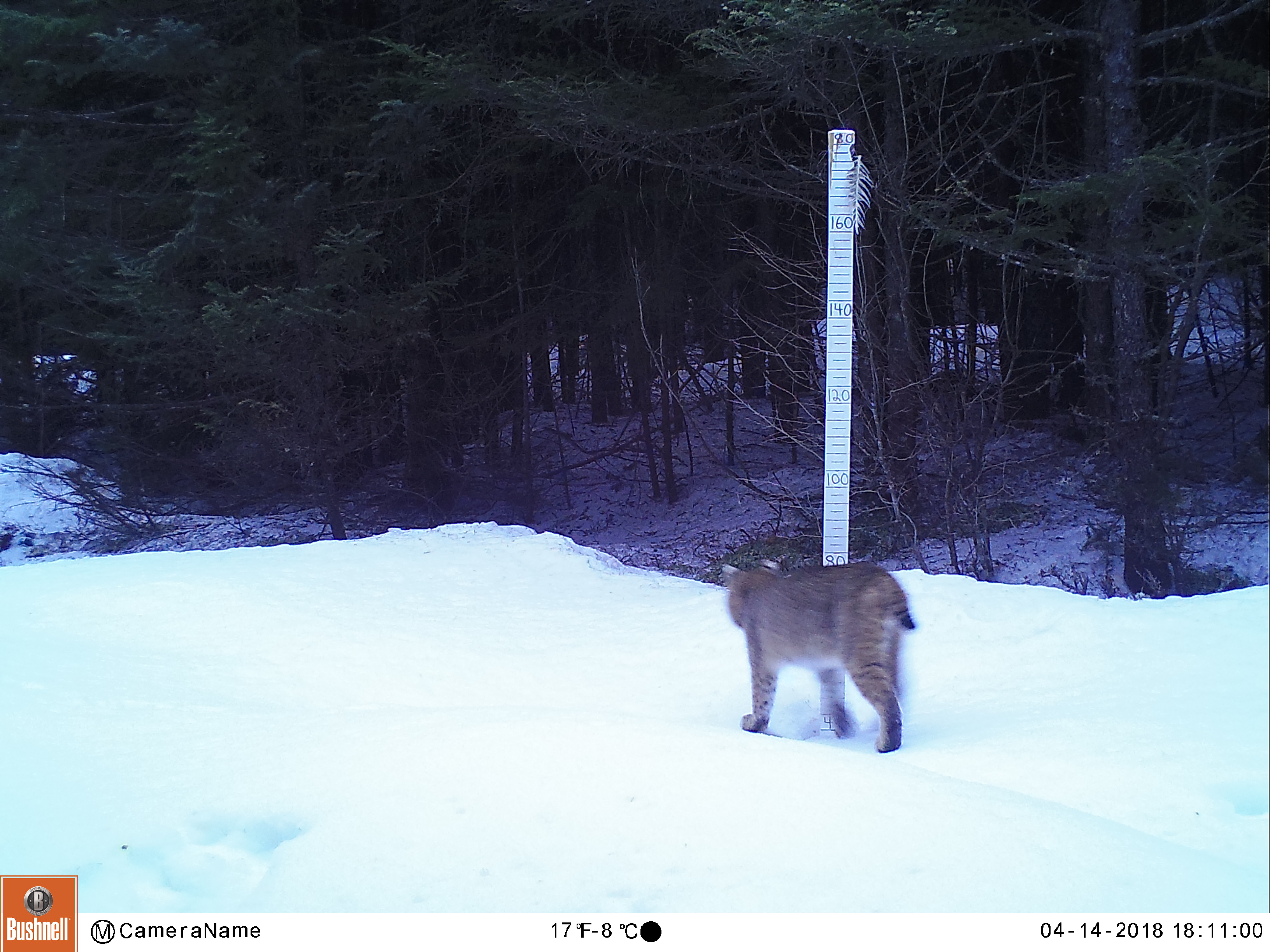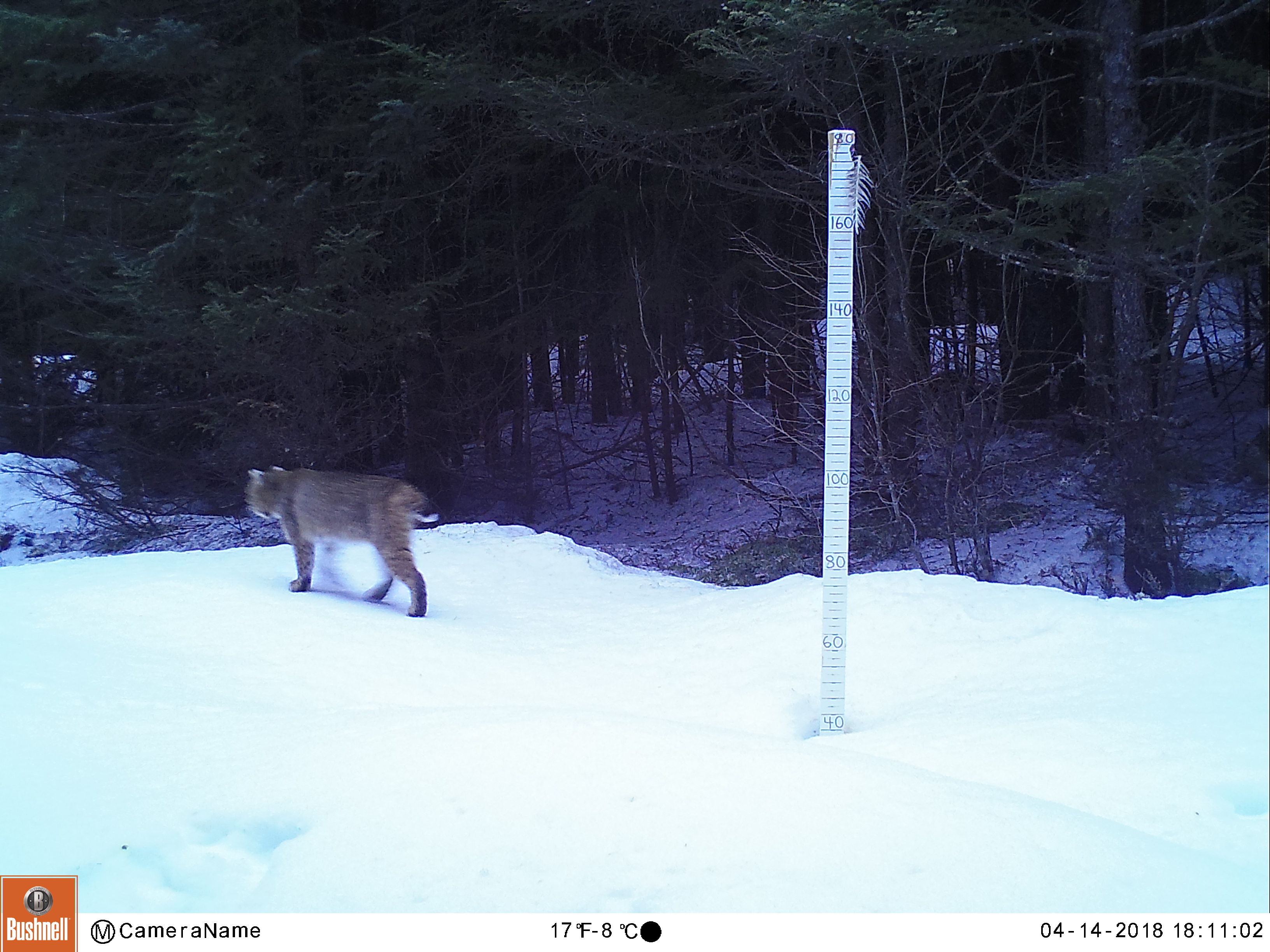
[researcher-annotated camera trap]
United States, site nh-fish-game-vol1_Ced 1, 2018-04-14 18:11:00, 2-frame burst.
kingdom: Animalia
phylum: Chordata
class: Mammalia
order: Carnivora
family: Felidae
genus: Lynx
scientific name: Lynx rufus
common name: bobcat